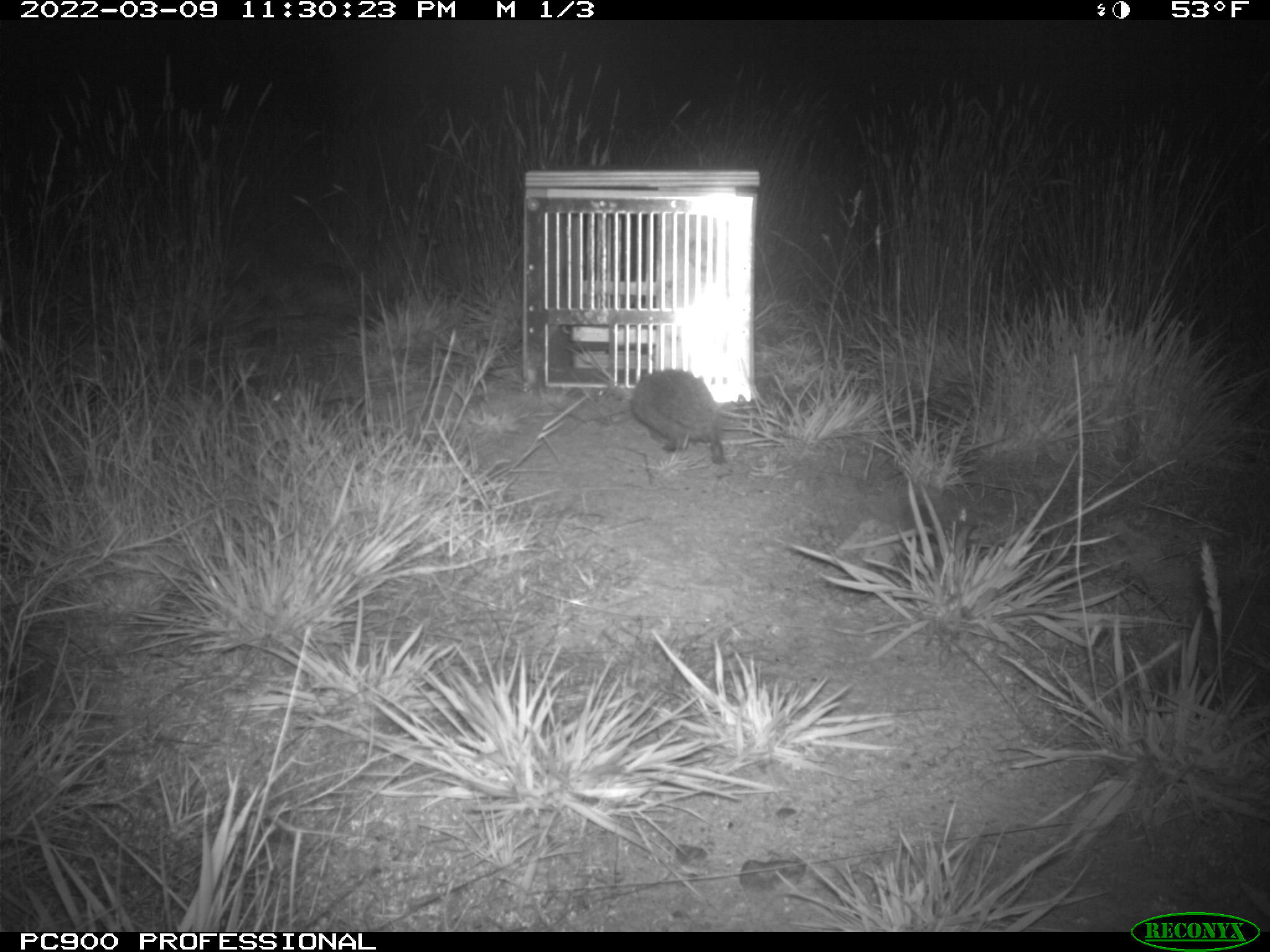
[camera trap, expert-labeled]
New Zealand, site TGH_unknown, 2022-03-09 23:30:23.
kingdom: Animalia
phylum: Chordata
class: Mammalia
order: Eulipotyphla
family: Erinaceidae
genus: Erinaceus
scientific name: Erinaceus europaeus europaeus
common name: european hedgehog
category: hedgehog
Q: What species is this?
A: Hedgehog (european hedgehog) (Erinaceus europaeus europaeus).